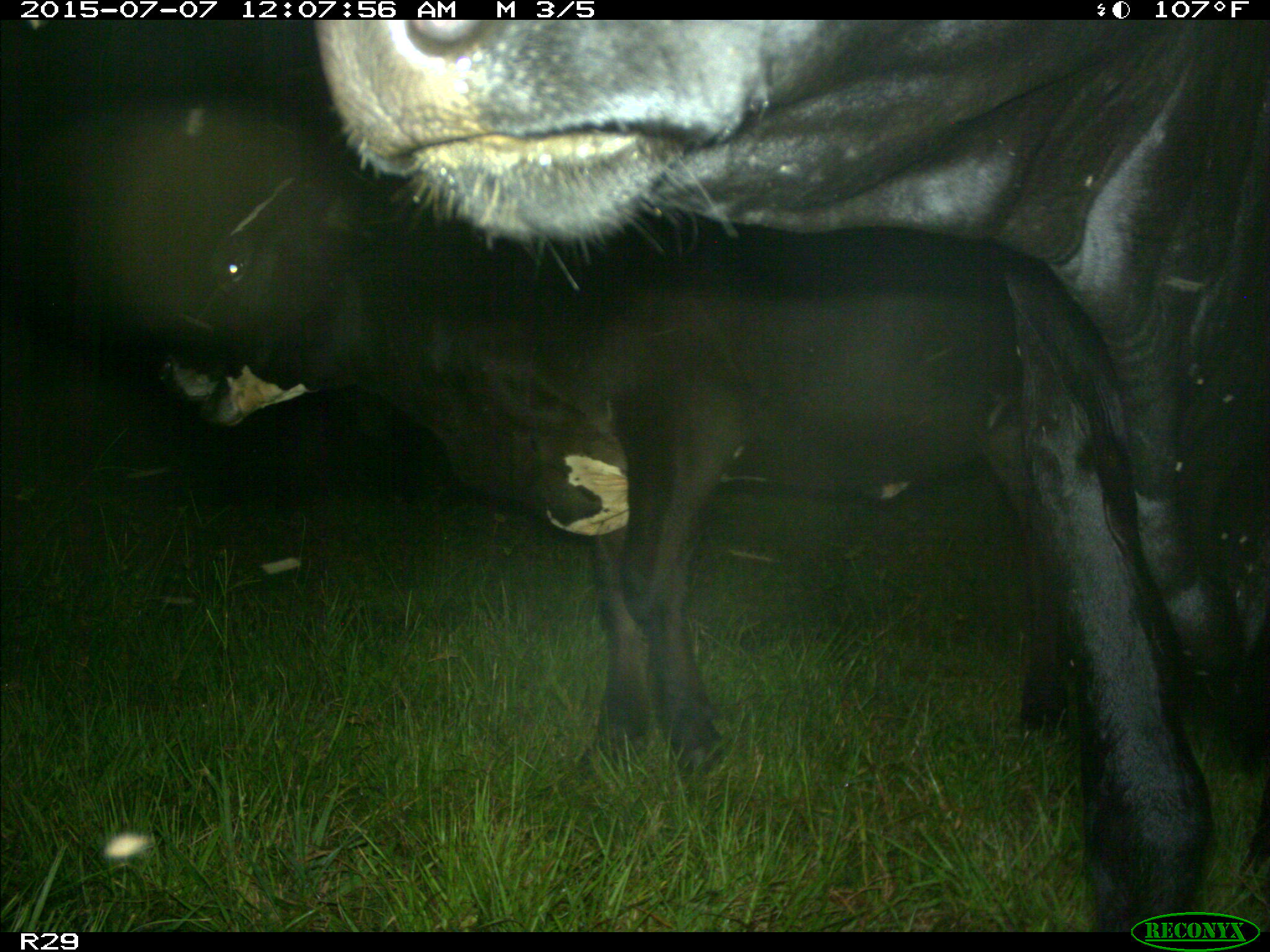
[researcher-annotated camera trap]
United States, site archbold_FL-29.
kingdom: Animalia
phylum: Chordata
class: Mammalia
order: Artiodactyla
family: Bovidae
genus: Bos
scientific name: Bos taurus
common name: domestic cow